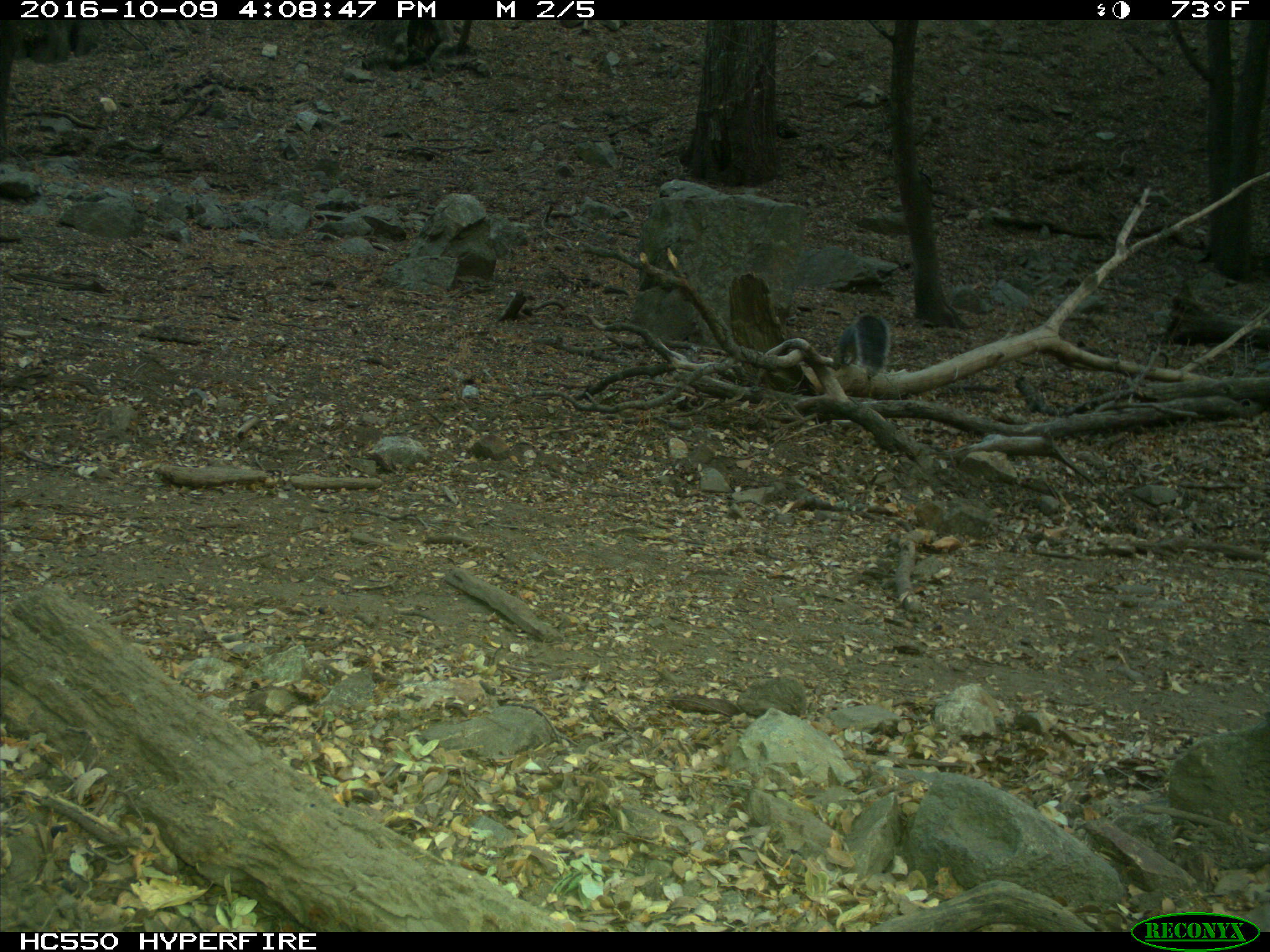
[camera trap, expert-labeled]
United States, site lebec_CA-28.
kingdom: Animalia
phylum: Chordata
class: Mammalia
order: Rodentia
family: Sciuridae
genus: Sciurus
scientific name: Sciurus carolinensis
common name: eastern gray squirrel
Sciurus carolinensis (eastern gray squirrel).